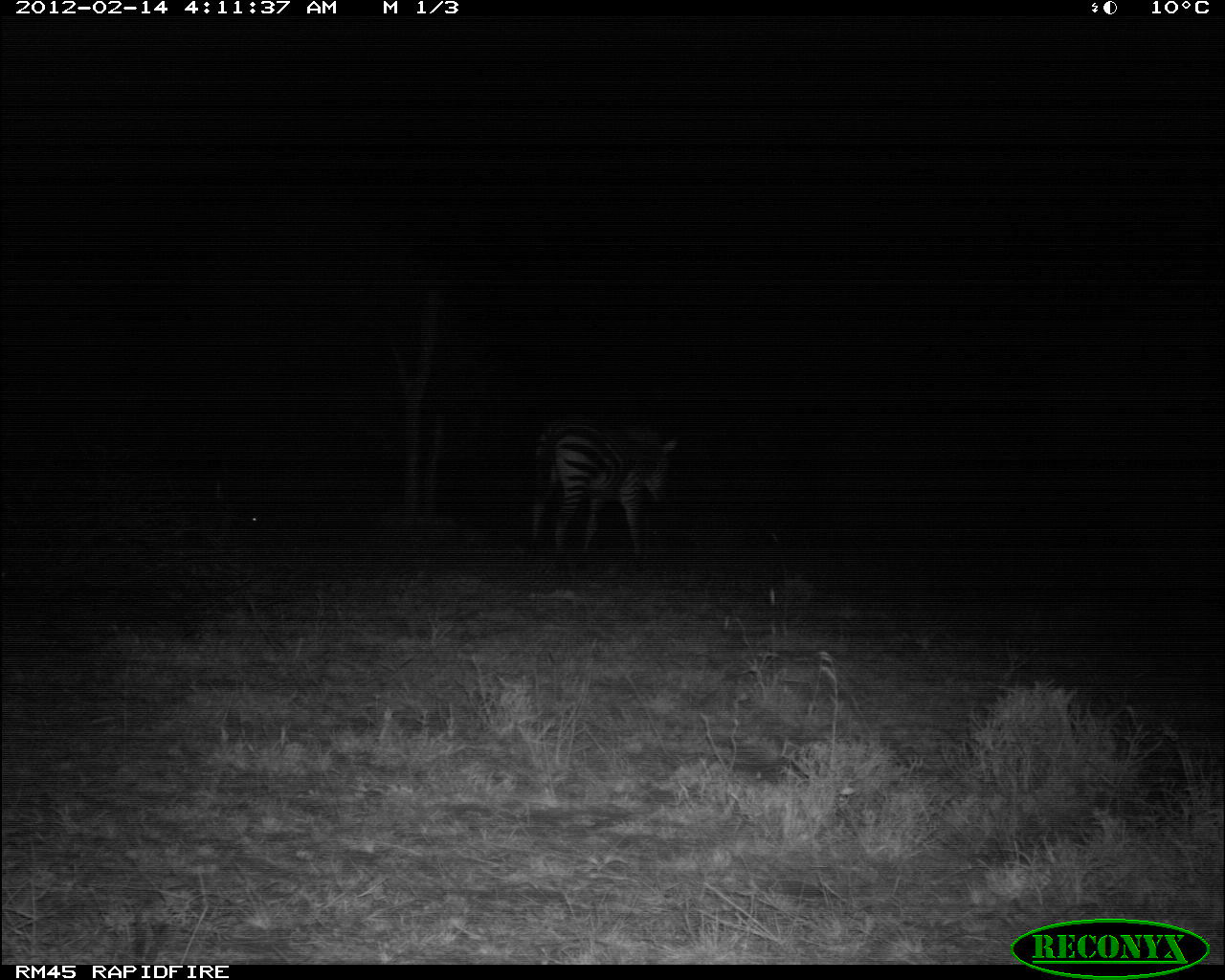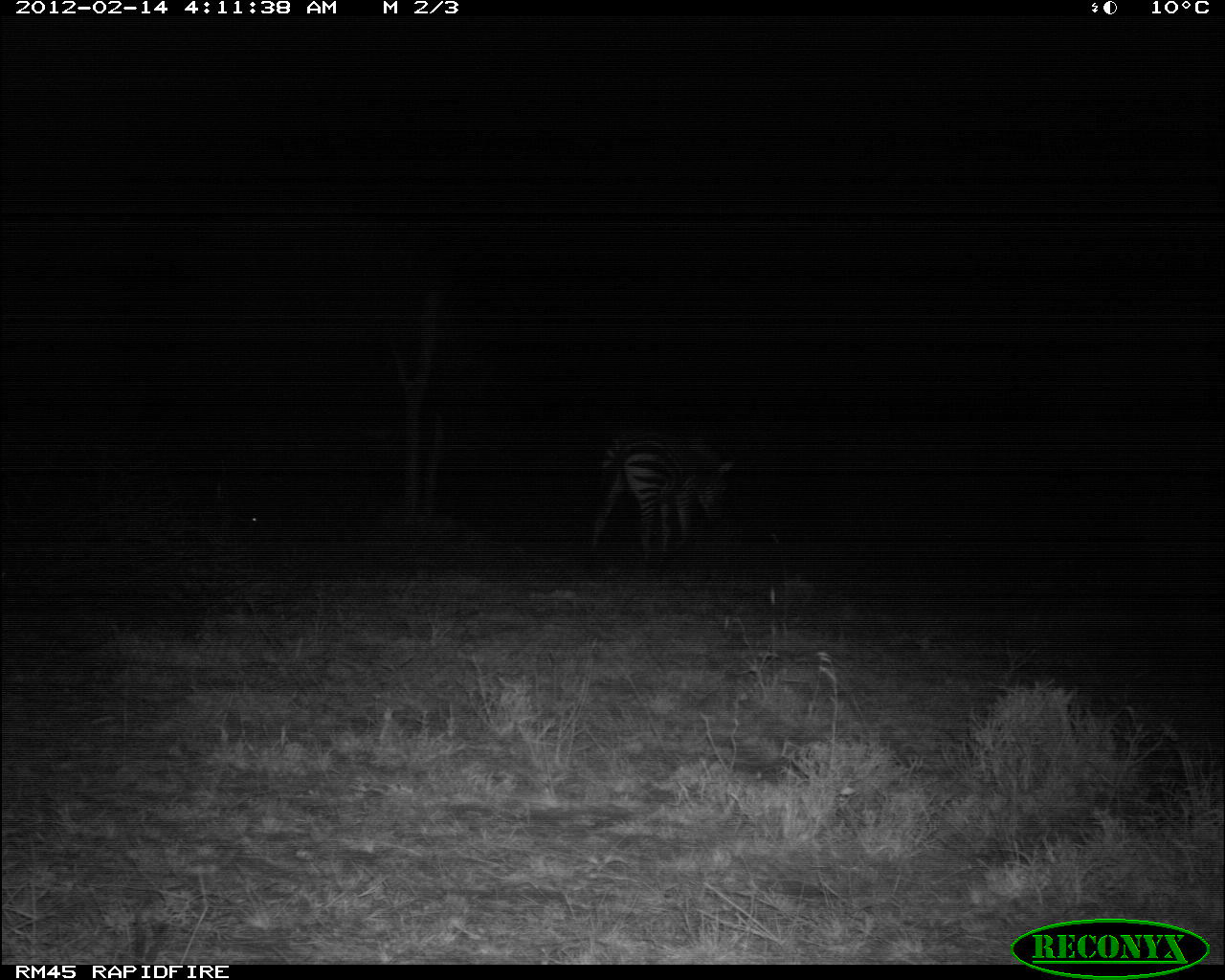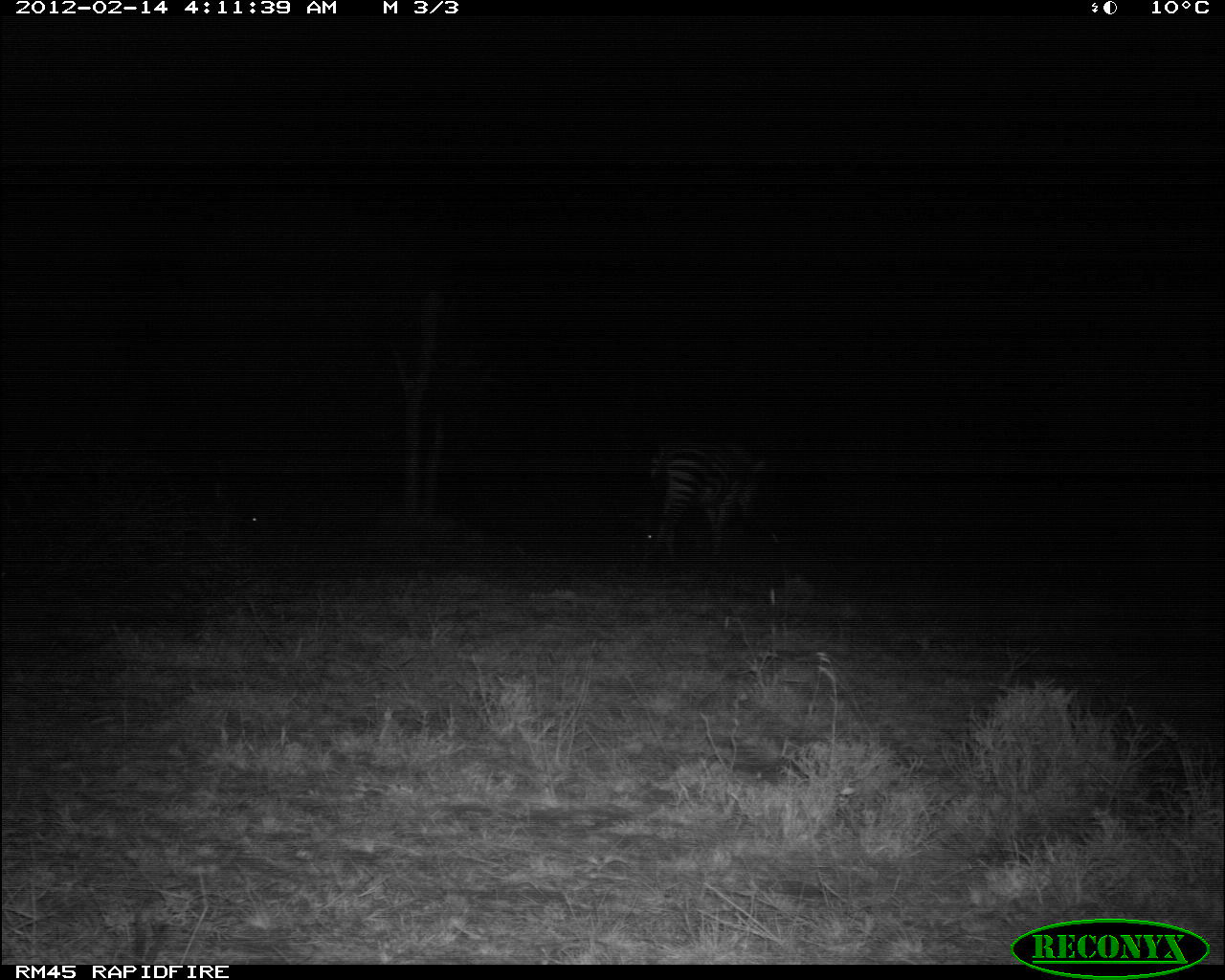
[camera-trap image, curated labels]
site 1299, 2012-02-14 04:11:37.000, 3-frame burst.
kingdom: Animalia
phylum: Chordata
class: Mammalia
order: Perissodactyla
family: Equidae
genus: Equus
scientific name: Equus quagga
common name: plains zebra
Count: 1.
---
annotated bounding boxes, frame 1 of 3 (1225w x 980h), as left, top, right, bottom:
equus quagga: 525, 413, 679, 565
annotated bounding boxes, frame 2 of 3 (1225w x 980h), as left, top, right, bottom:
equus quagga: 584, 425, 738, 565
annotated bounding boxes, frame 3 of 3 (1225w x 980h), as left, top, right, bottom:
equus quagga: 644, 425, 767, 565